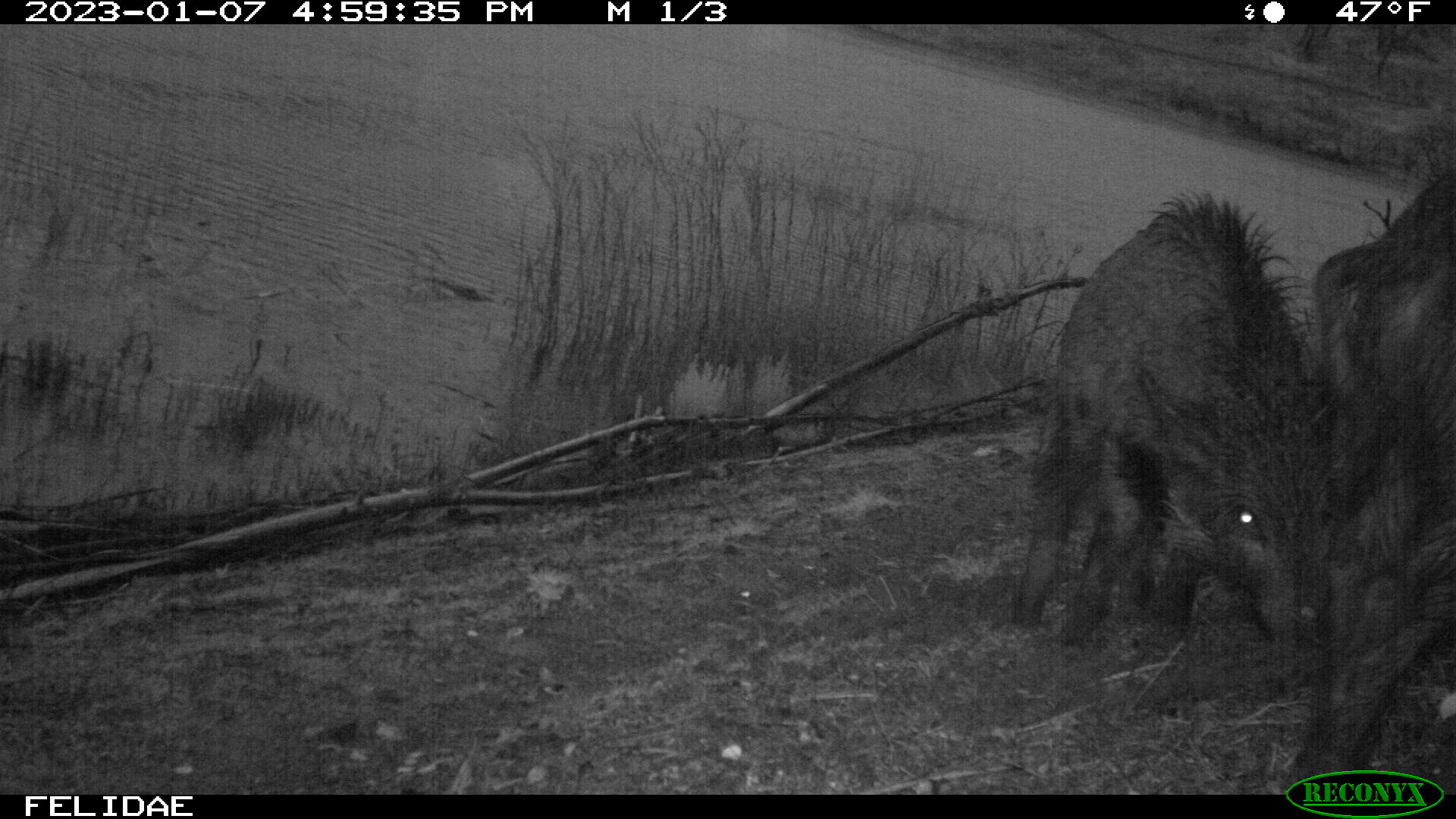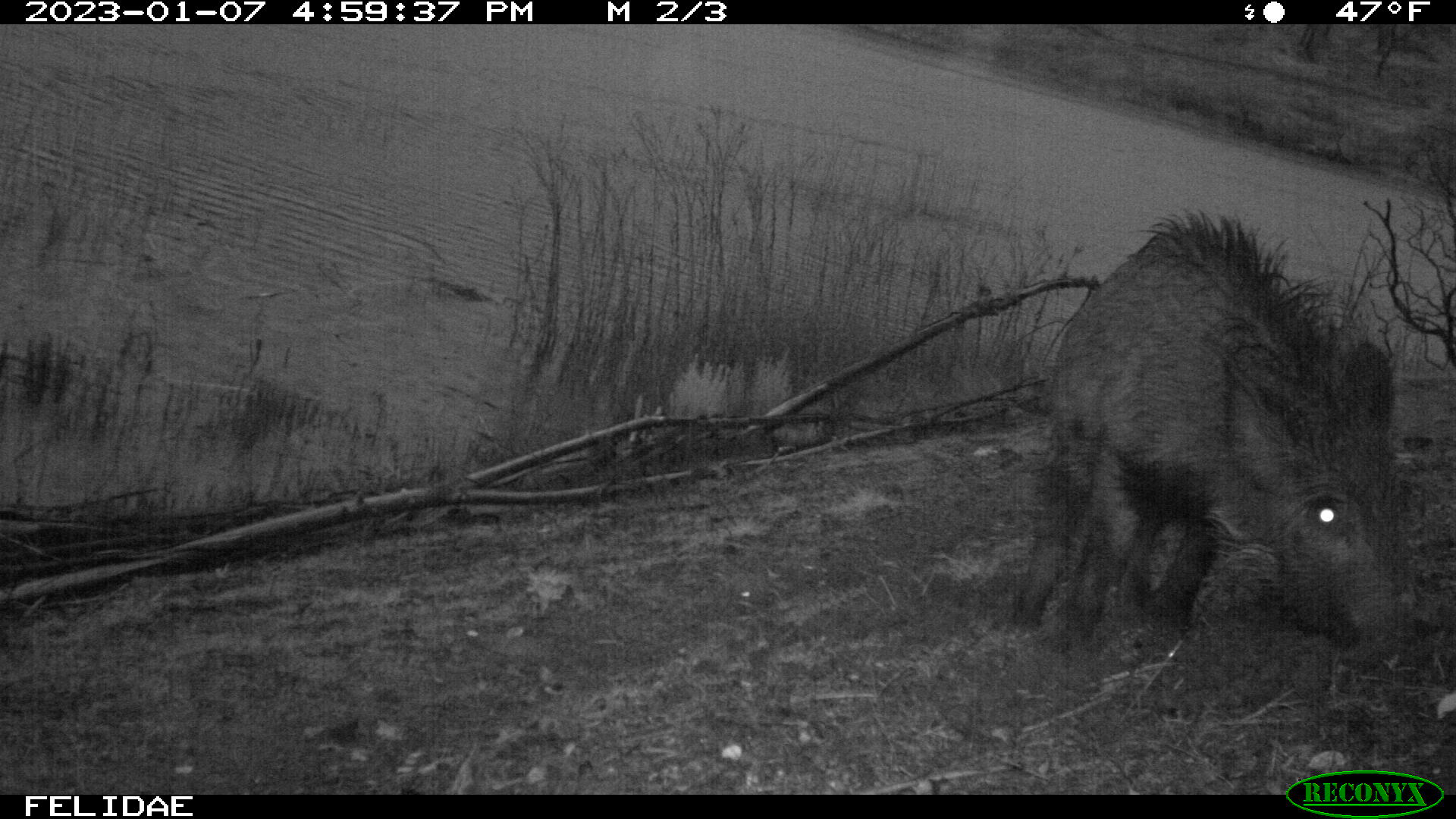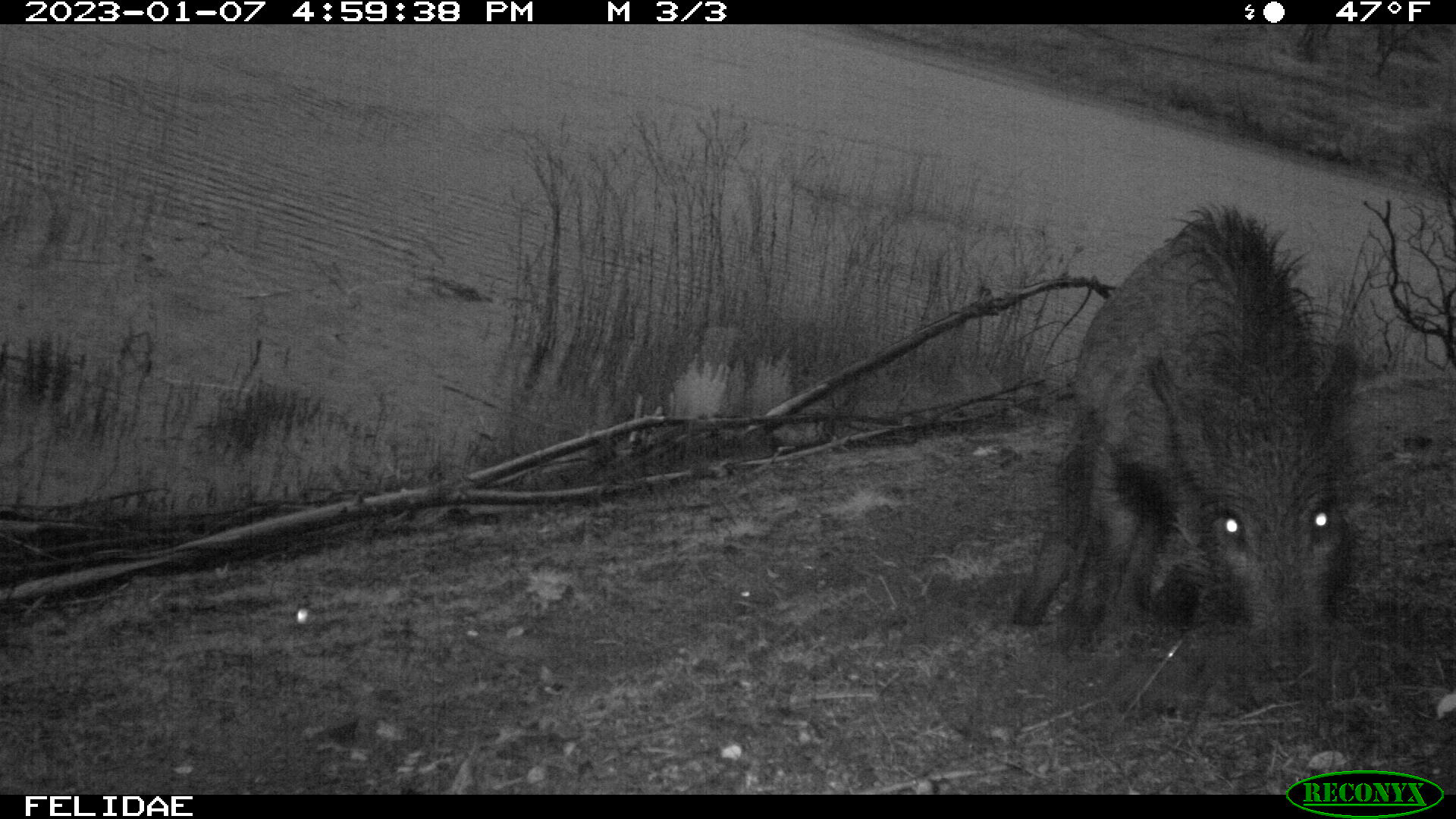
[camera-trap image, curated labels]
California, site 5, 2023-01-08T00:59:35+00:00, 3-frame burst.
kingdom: Animalia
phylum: Chordata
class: Mammalia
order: Artiodactyla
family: Suidae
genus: Sus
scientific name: Sus scrofa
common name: wild boar